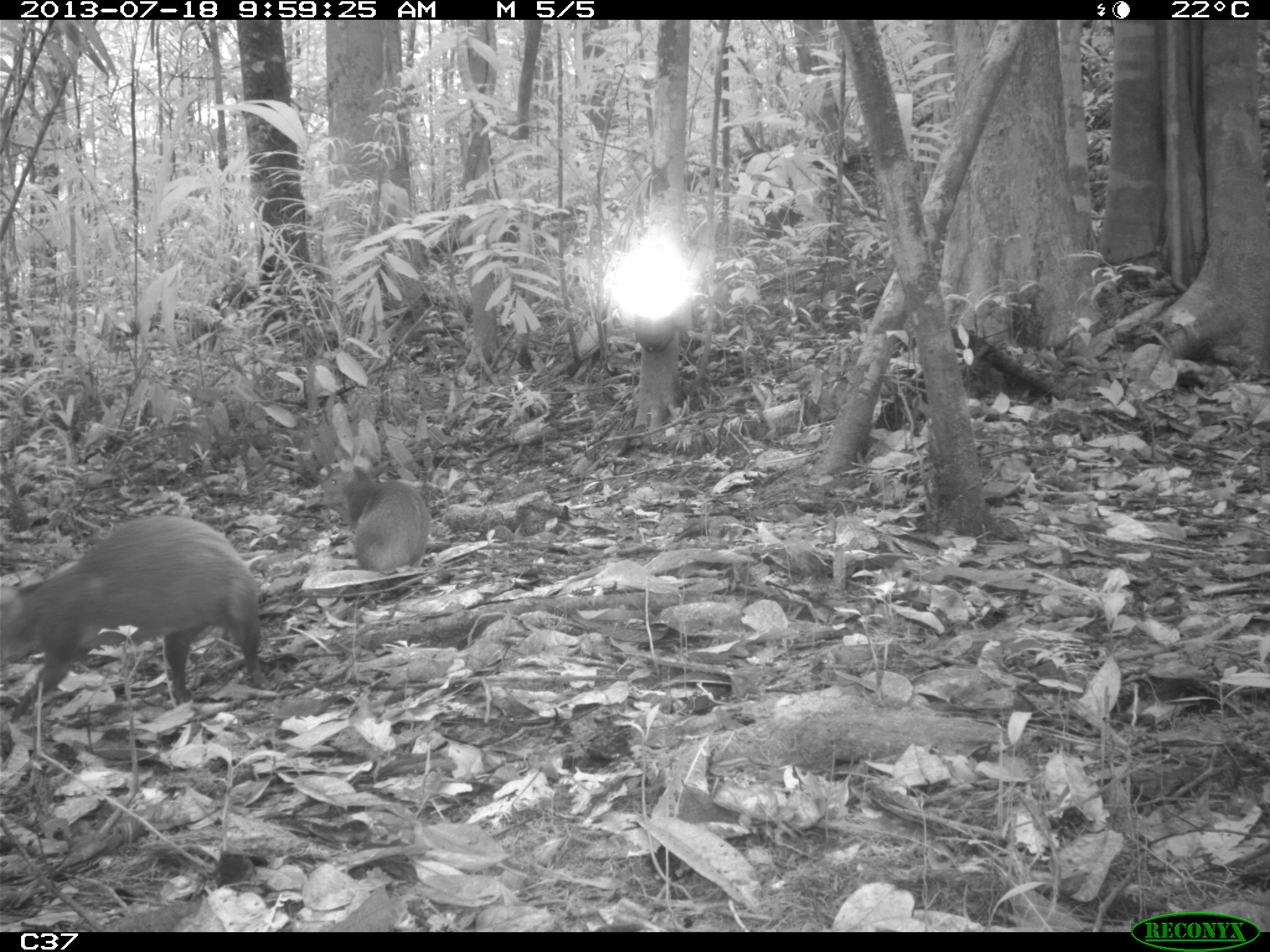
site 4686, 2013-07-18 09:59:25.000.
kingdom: Animalia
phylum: Chordata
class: Mammalia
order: Rodentia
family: Dasyproctidae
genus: Dasyprocta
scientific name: Dasyprocta leporina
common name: red-rumped agouti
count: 2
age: adult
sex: male